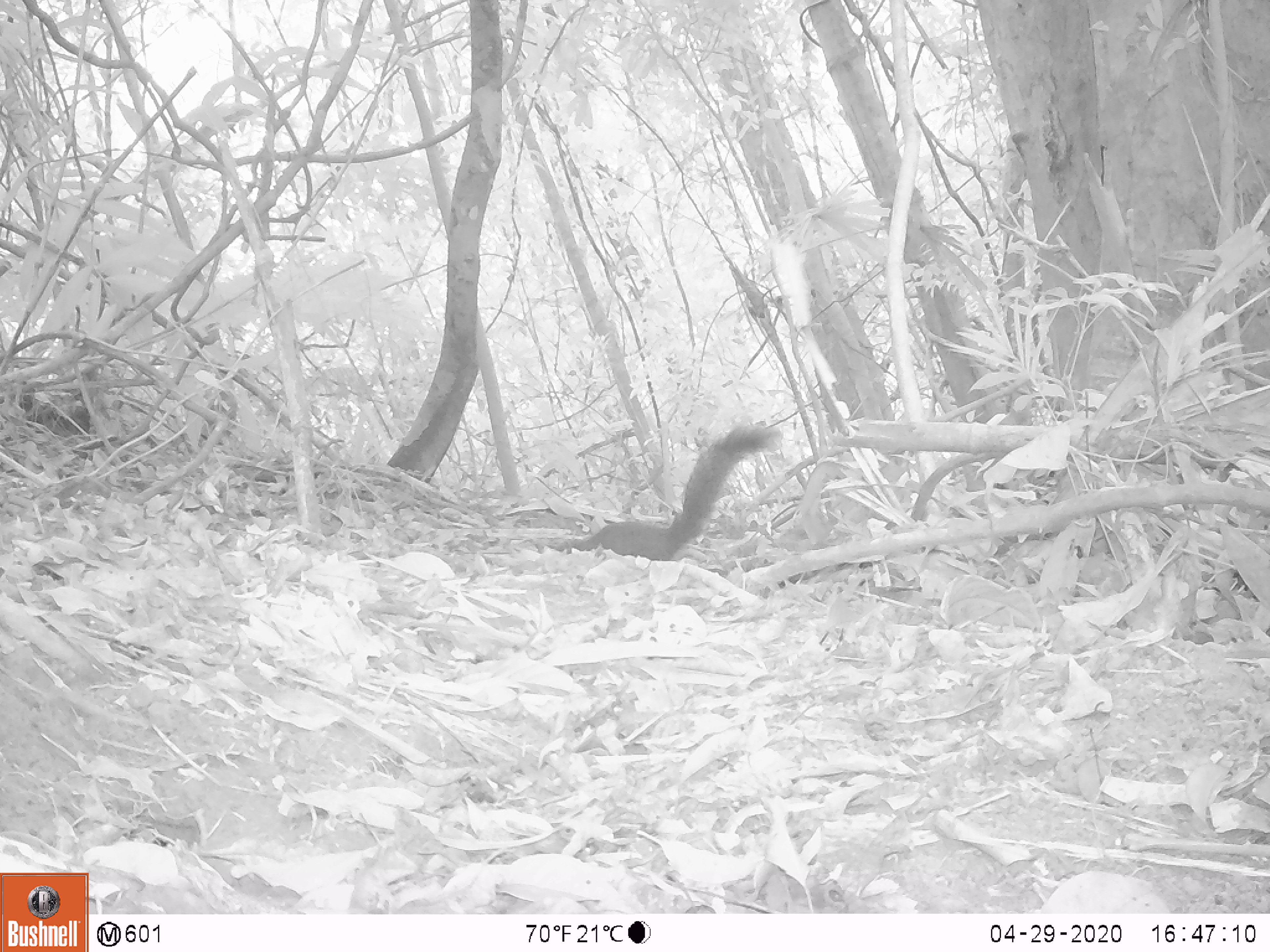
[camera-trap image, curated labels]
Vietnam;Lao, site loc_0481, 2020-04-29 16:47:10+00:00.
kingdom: Animalia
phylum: Chordata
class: Mammalia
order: Rodentia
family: Sciuridae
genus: Callosciurus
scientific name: Callosciurus erythraeus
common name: pallas's squirrel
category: pallass squirrel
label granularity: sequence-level